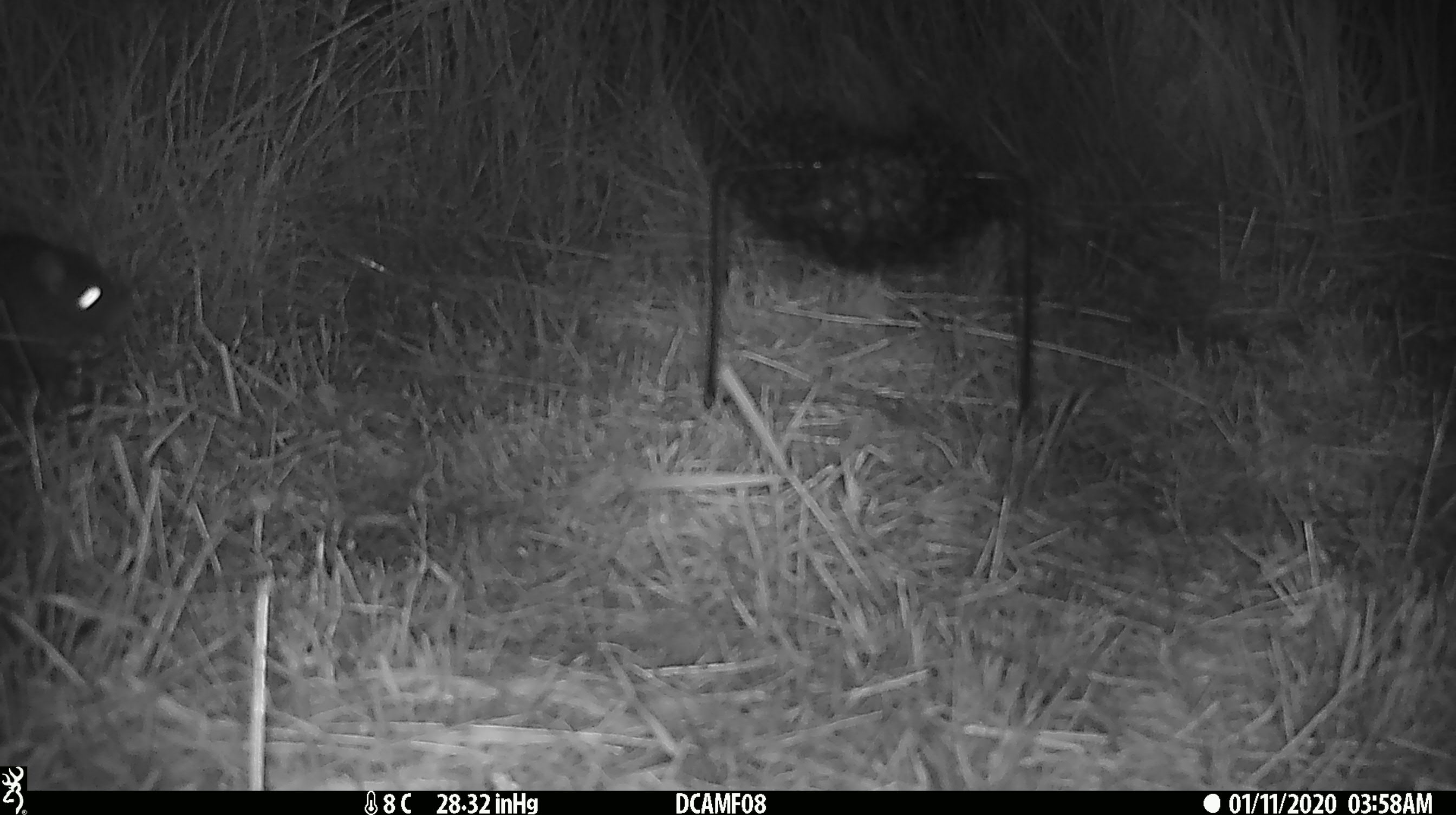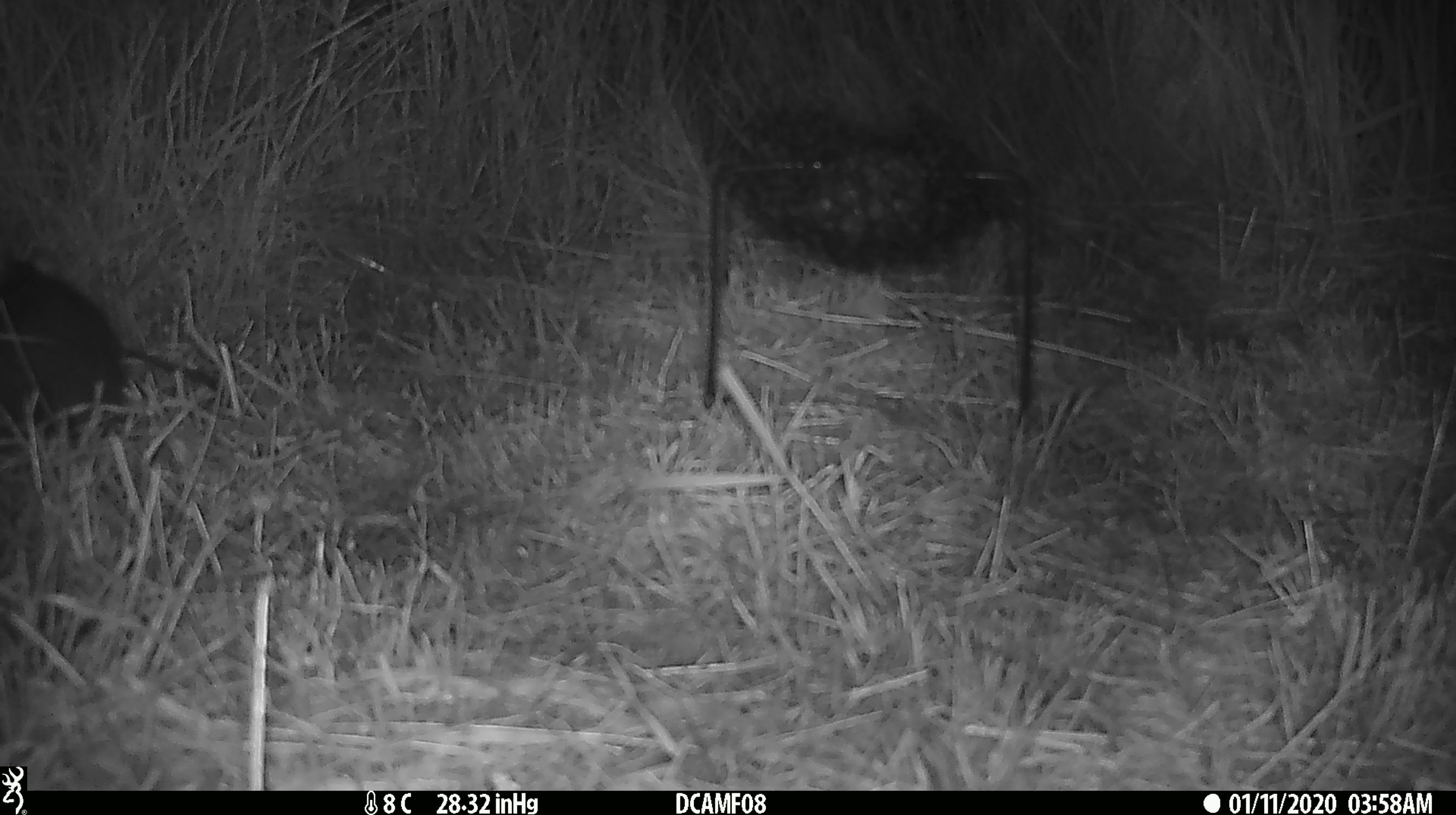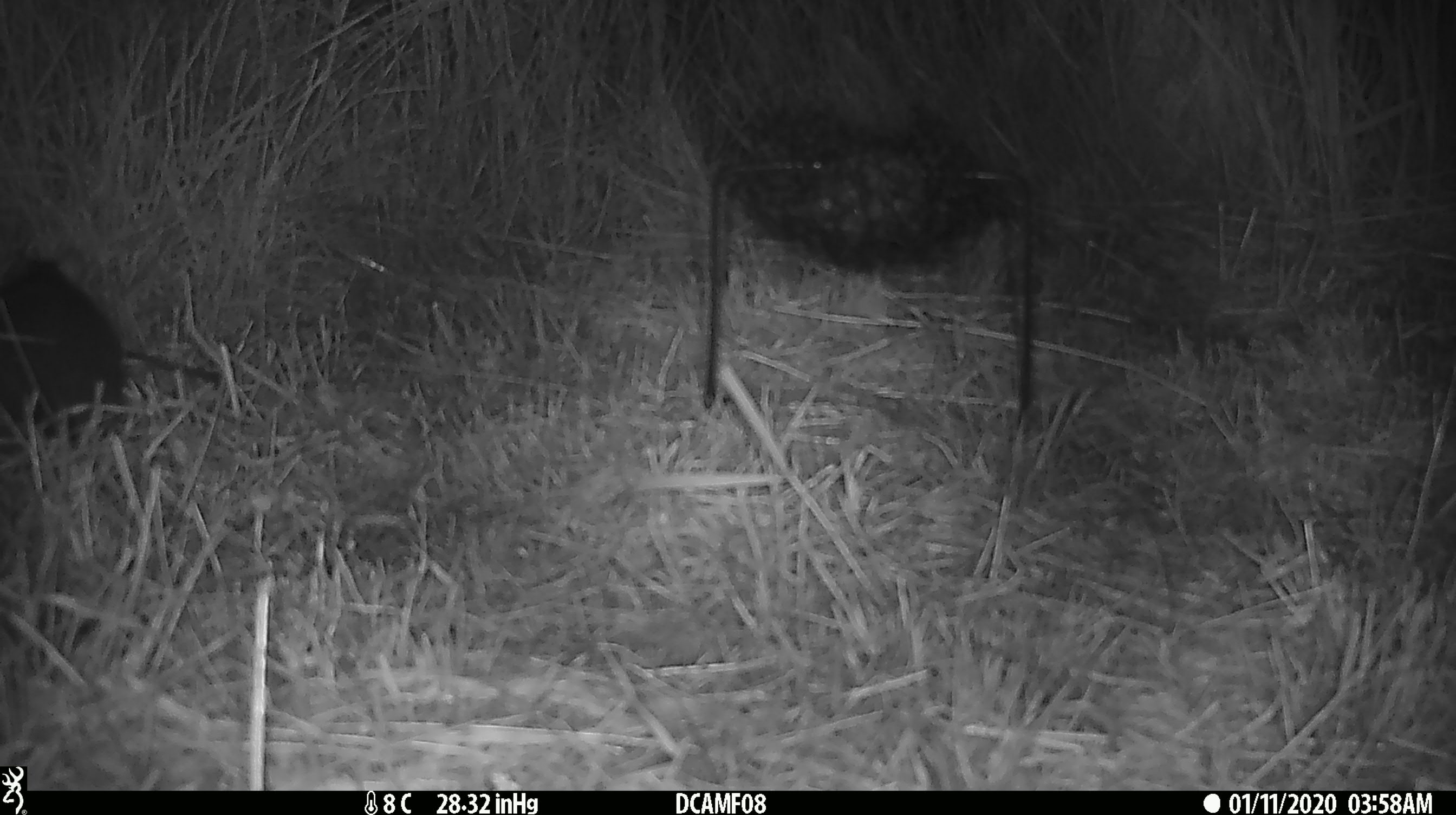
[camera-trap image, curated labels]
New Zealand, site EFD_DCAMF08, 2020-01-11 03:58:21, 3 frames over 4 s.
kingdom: Animalia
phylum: Chordata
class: Mammalia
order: Rodentia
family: Muridae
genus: Rattus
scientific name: Rattus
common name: rat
Rat (Rattus).